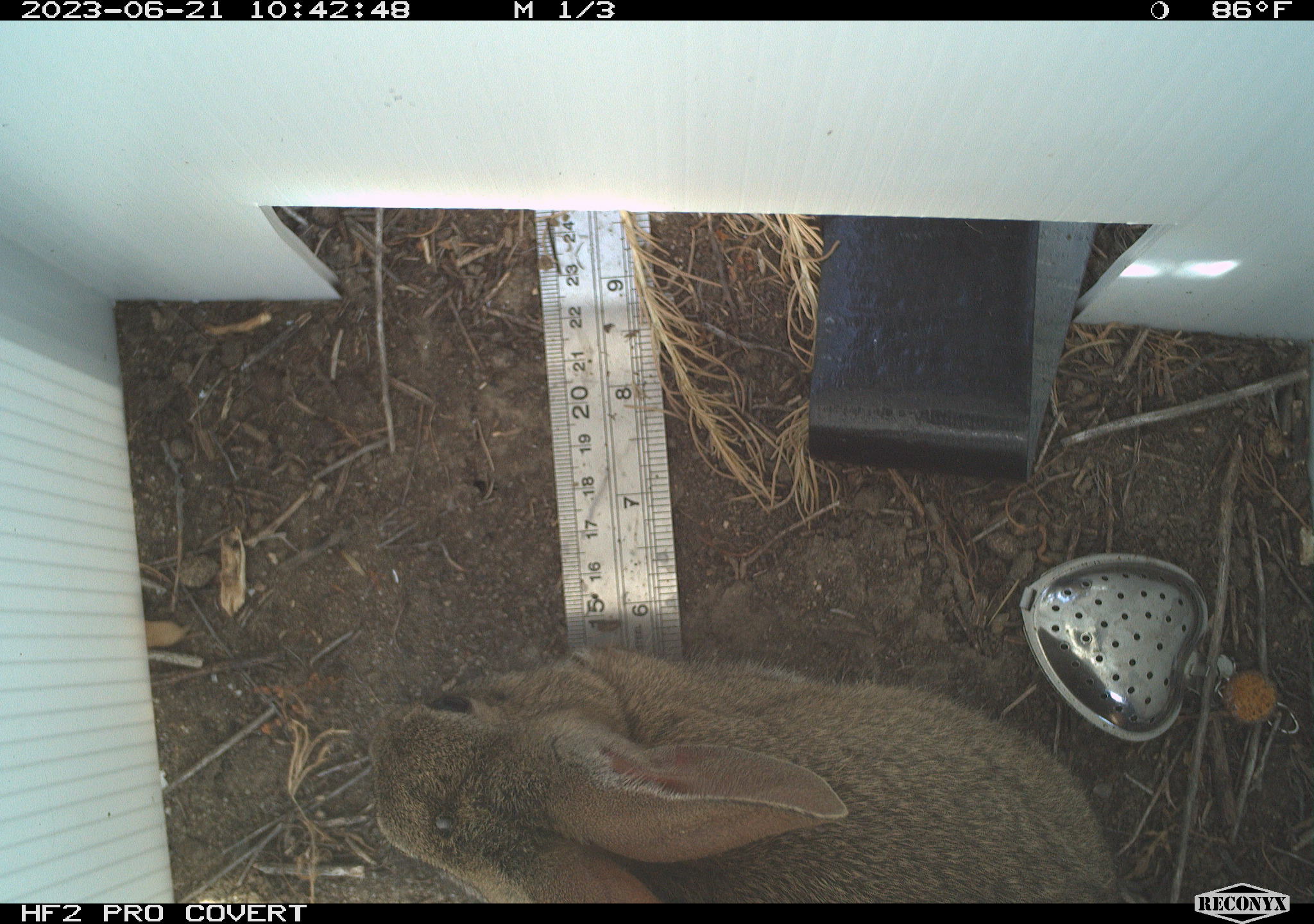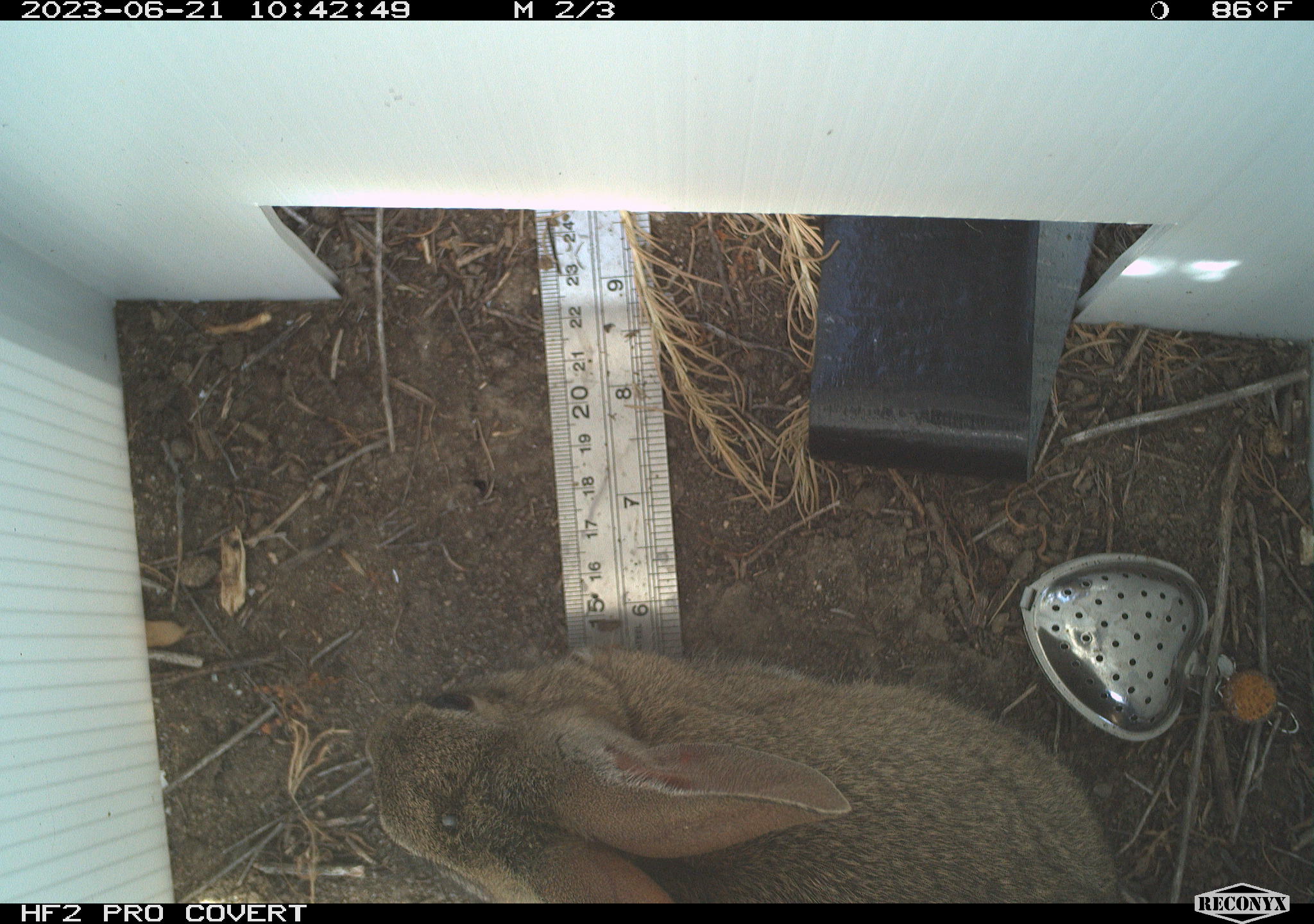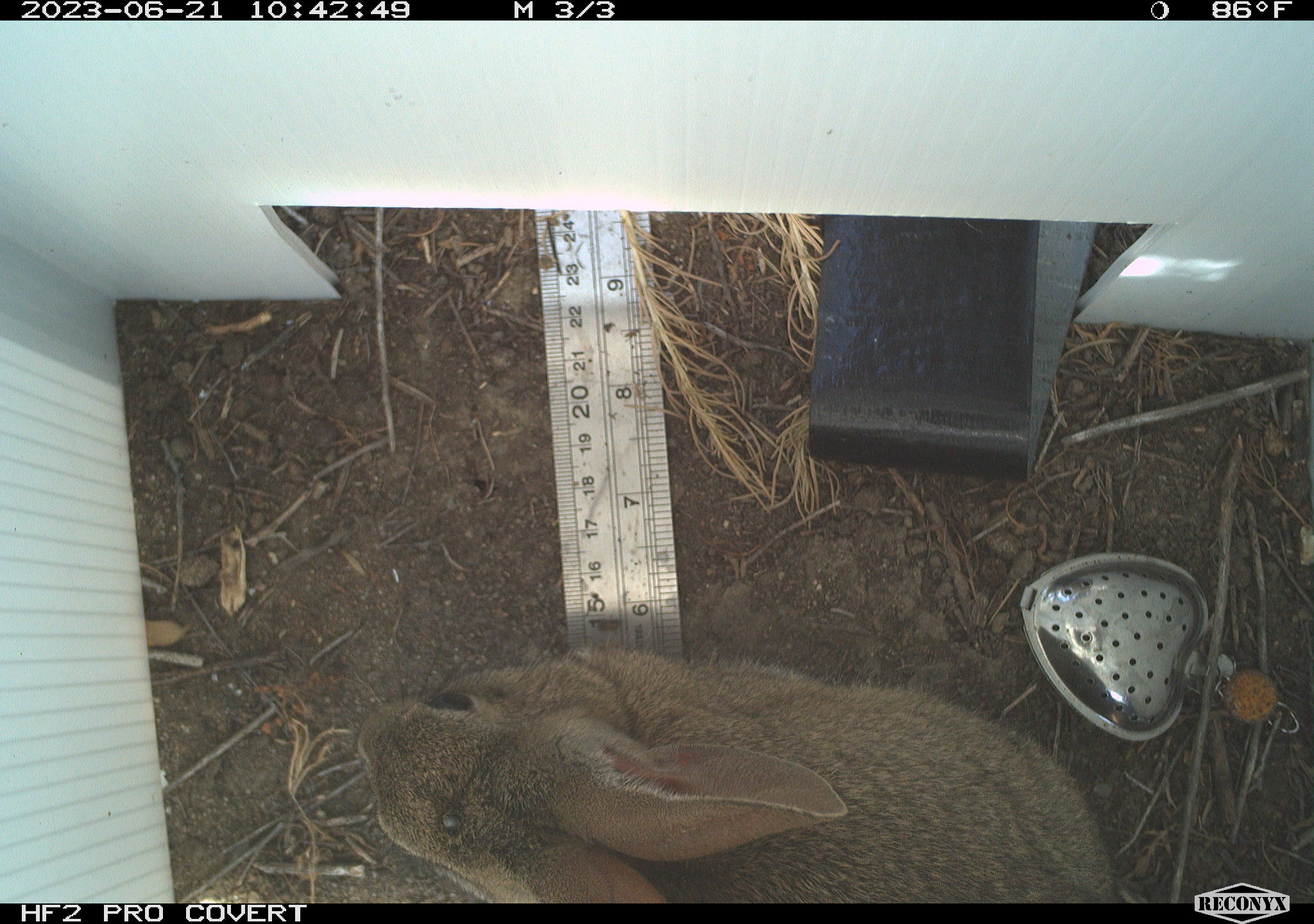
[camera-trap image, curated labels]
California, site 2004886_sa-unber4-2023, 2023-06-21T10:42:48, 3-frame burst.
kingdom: Animalia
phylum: Chordata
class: Mammalia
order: Lagomorpha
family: Leporidae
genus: Sylvilagus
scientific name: Sylvilagus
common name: cottontail rabbits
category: sylvilagus species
Sylvilagus species (cottontail rabbits) (Sylvilagus).